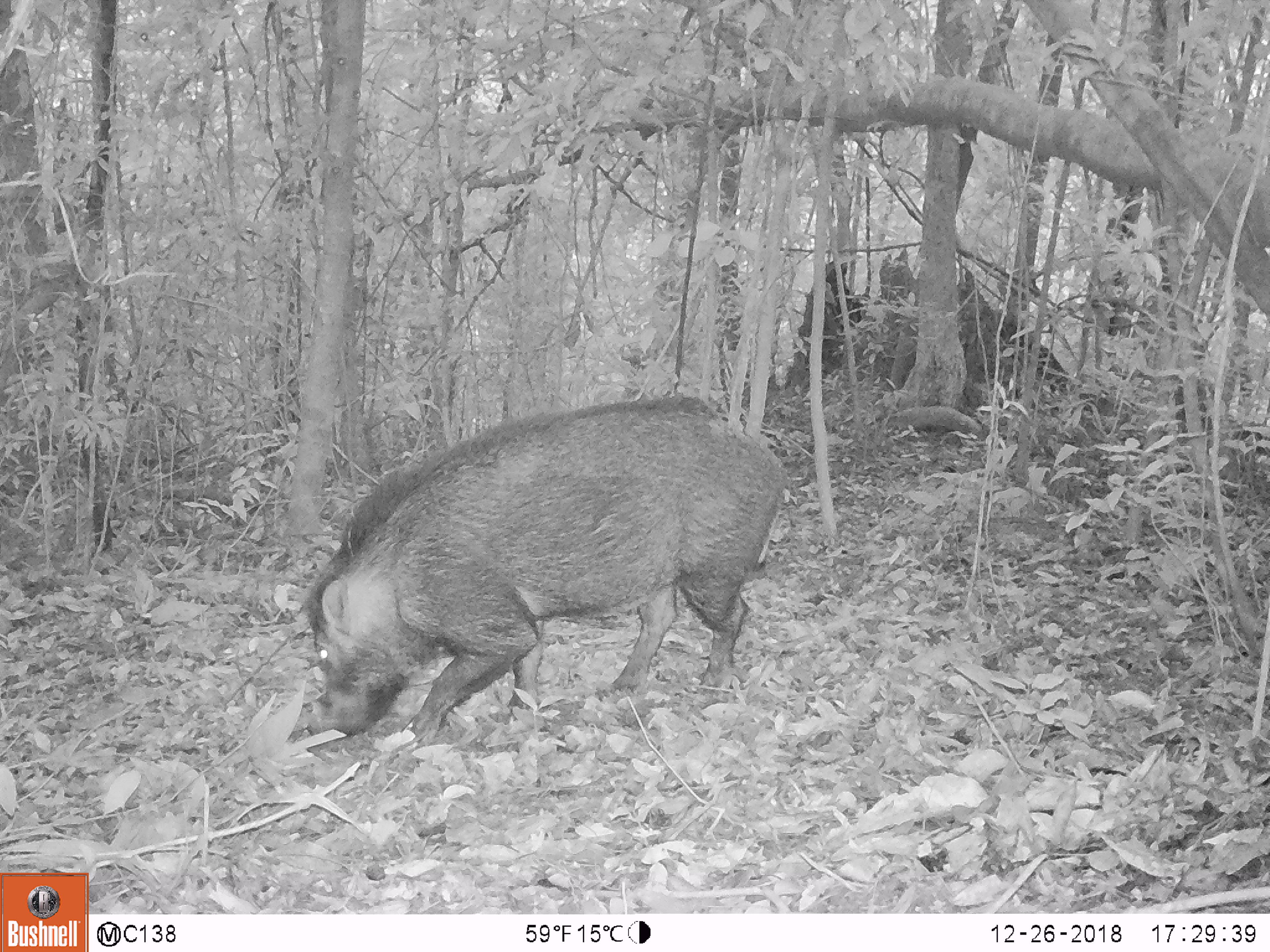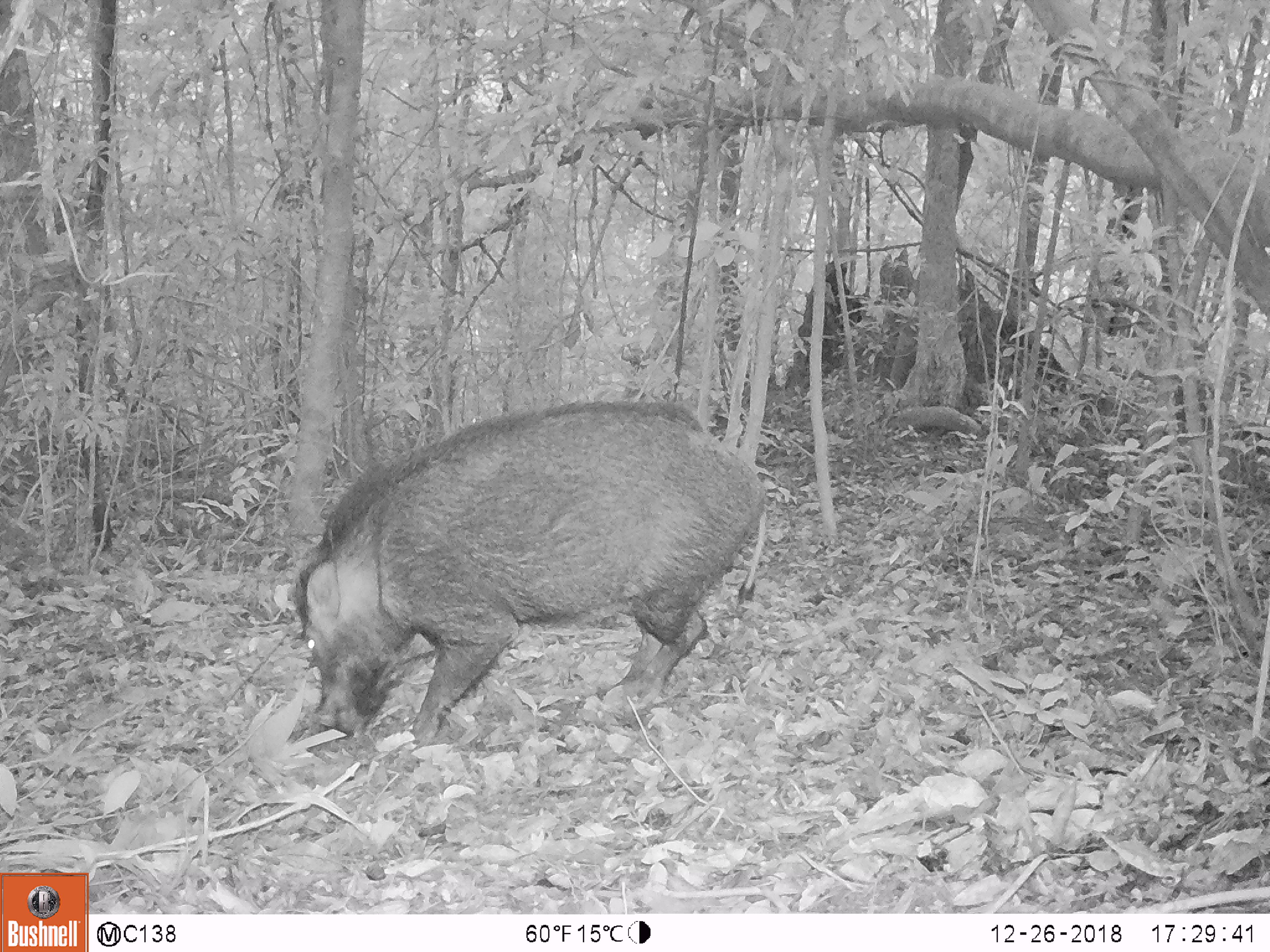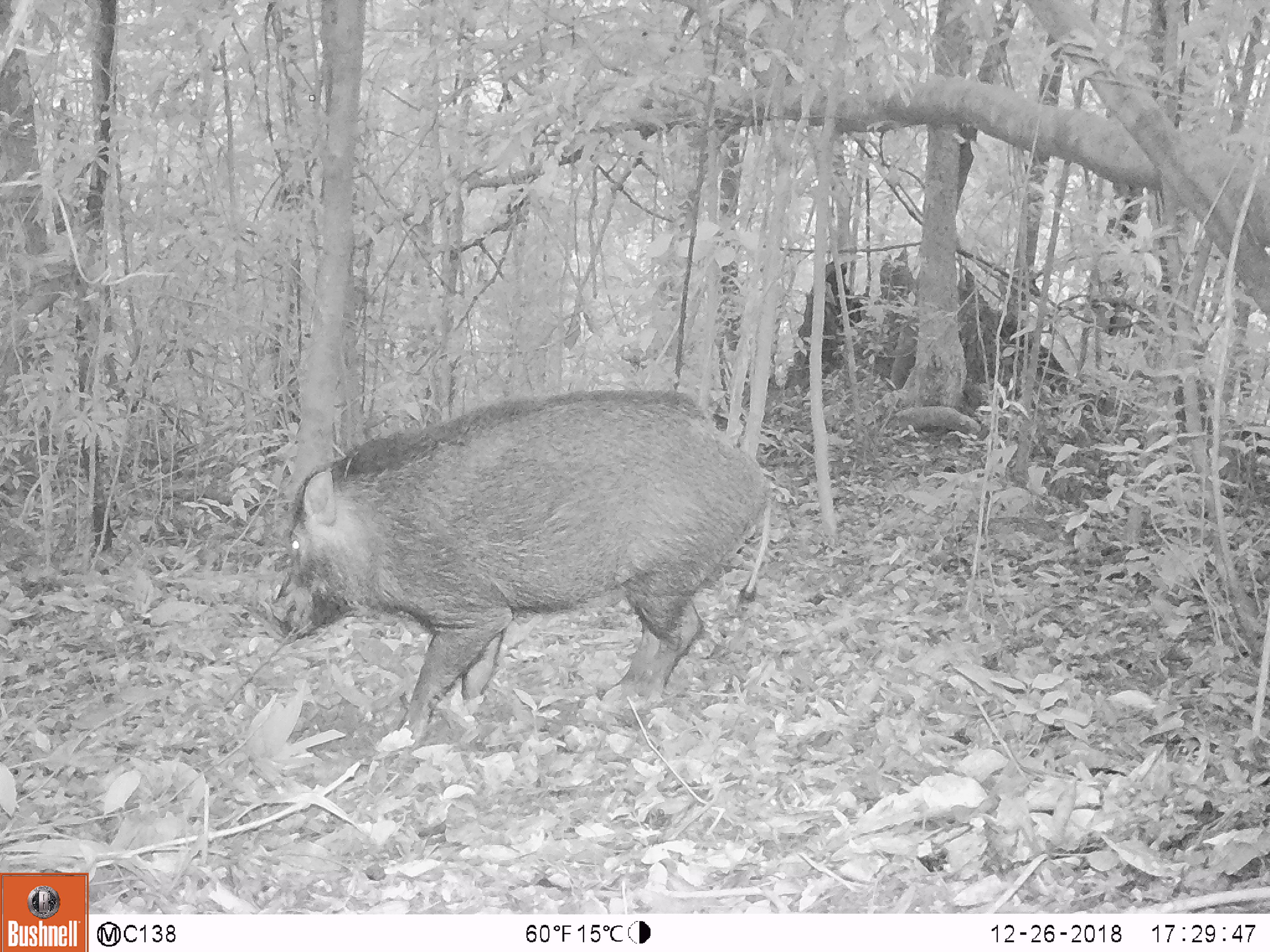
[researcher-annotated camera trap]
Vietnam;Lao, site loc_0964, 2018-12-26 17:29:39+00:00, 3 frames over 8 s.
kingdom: Animalia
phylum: Chordata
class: Mammalia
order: Artiodactyla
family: Suidae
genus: Sus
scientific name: Sus scrofa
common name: eurasian wild pig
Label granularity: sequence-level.